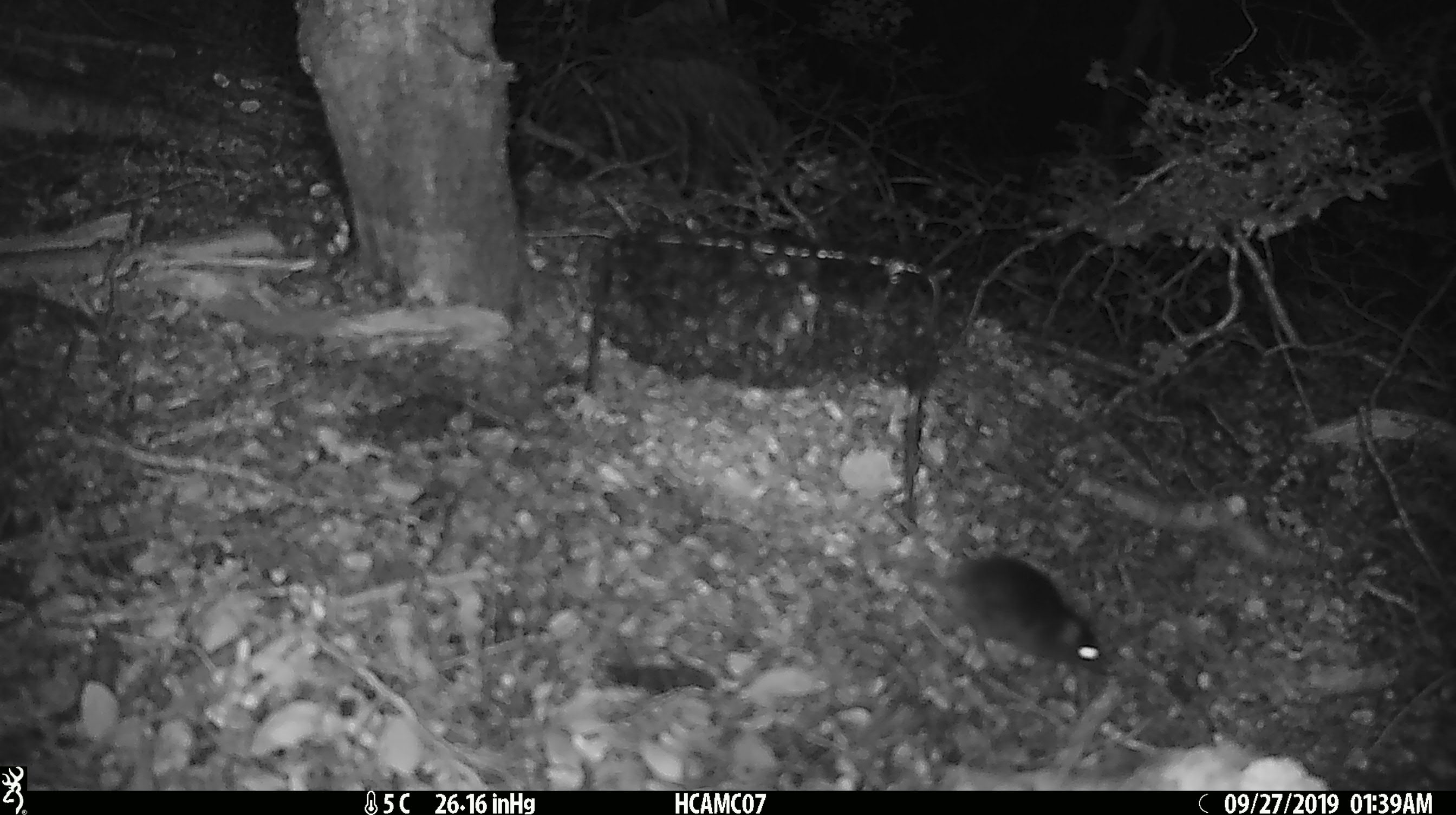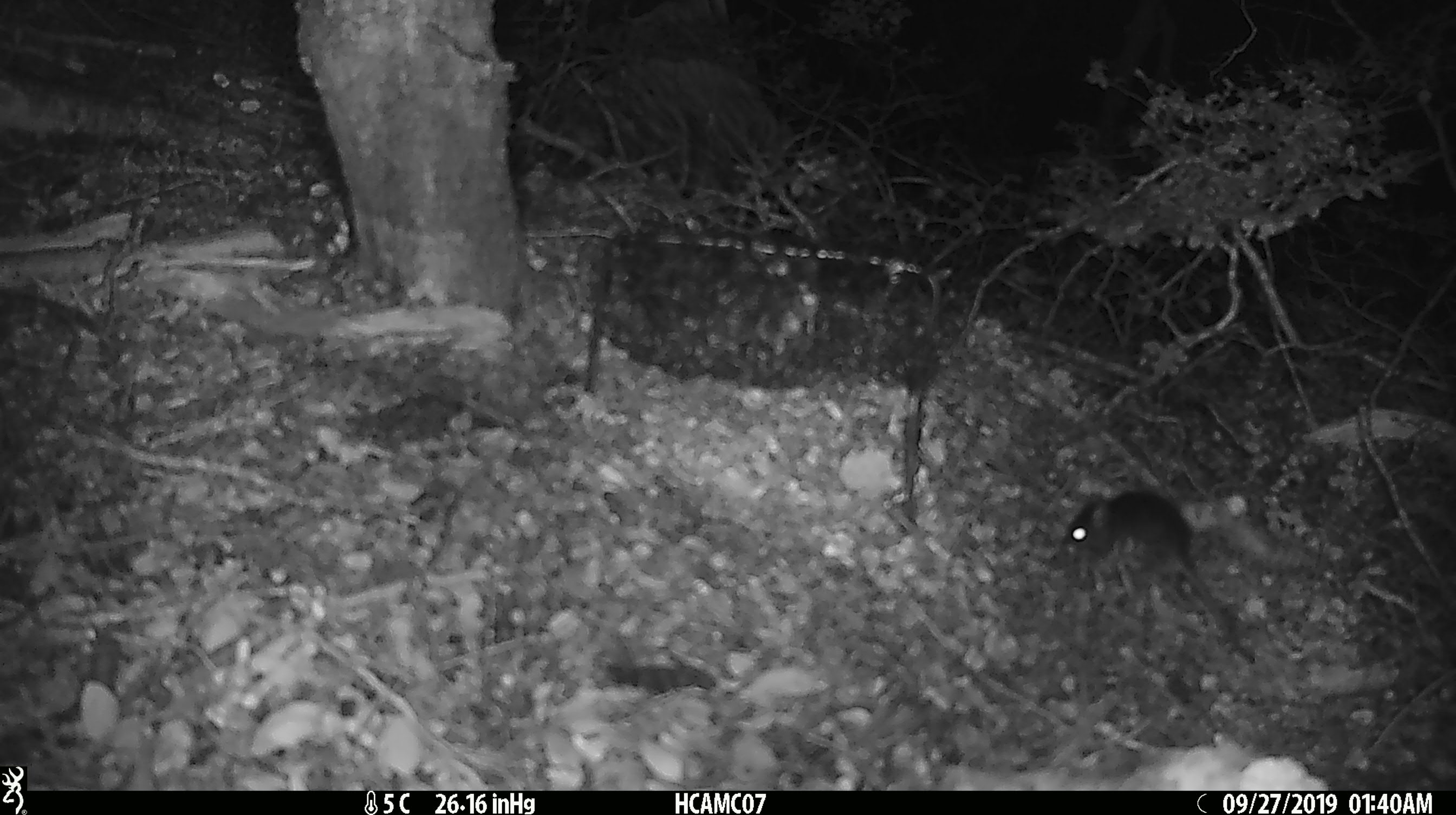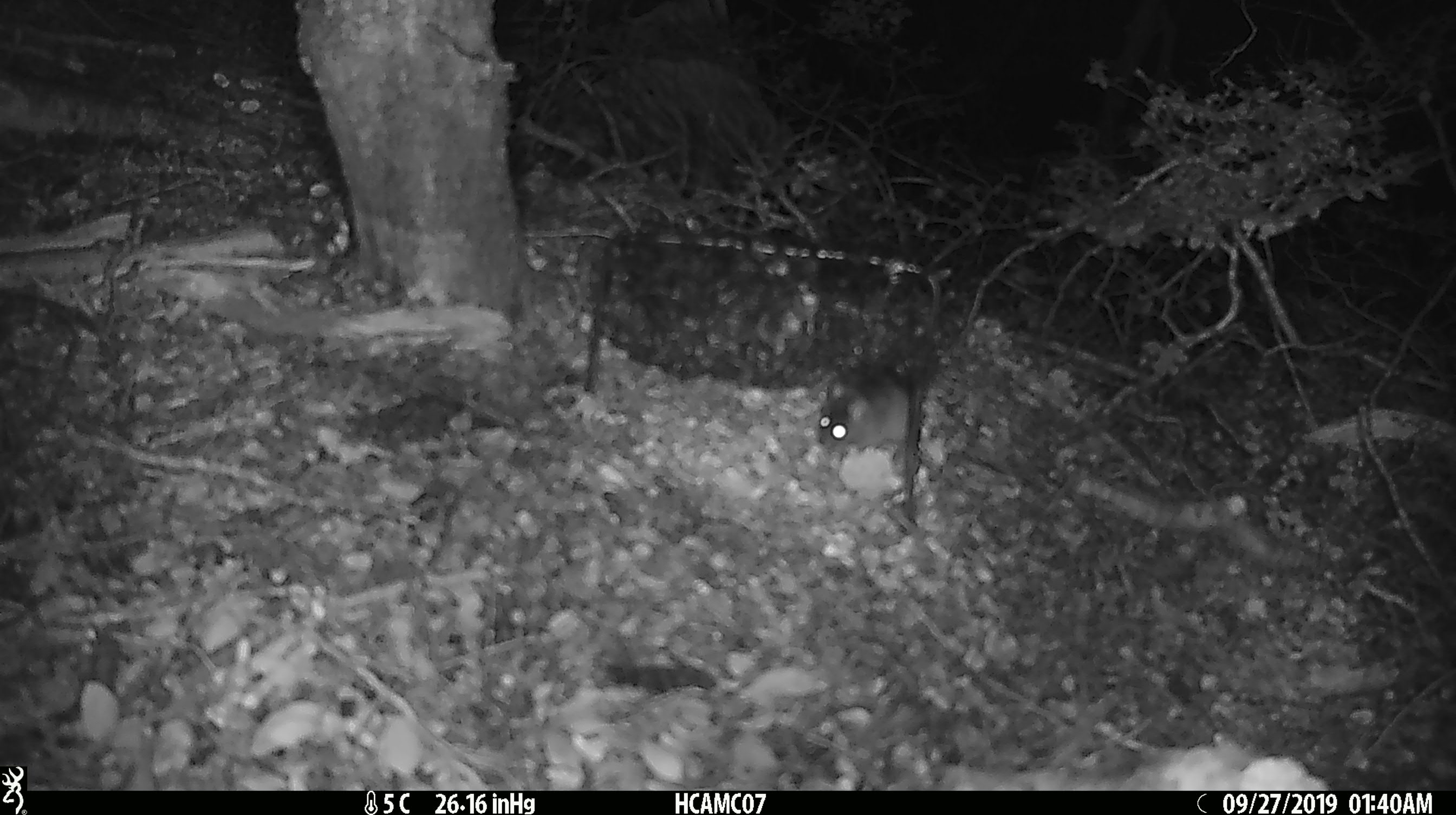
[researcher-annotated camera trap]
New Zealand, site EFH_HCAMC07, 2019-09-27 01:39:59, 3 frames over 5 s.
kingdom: Animalia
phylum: Chordata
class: Mammalia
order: Rodentia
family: Muridae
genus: Mus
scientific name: Mus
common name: mouse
Mouse (Mus).